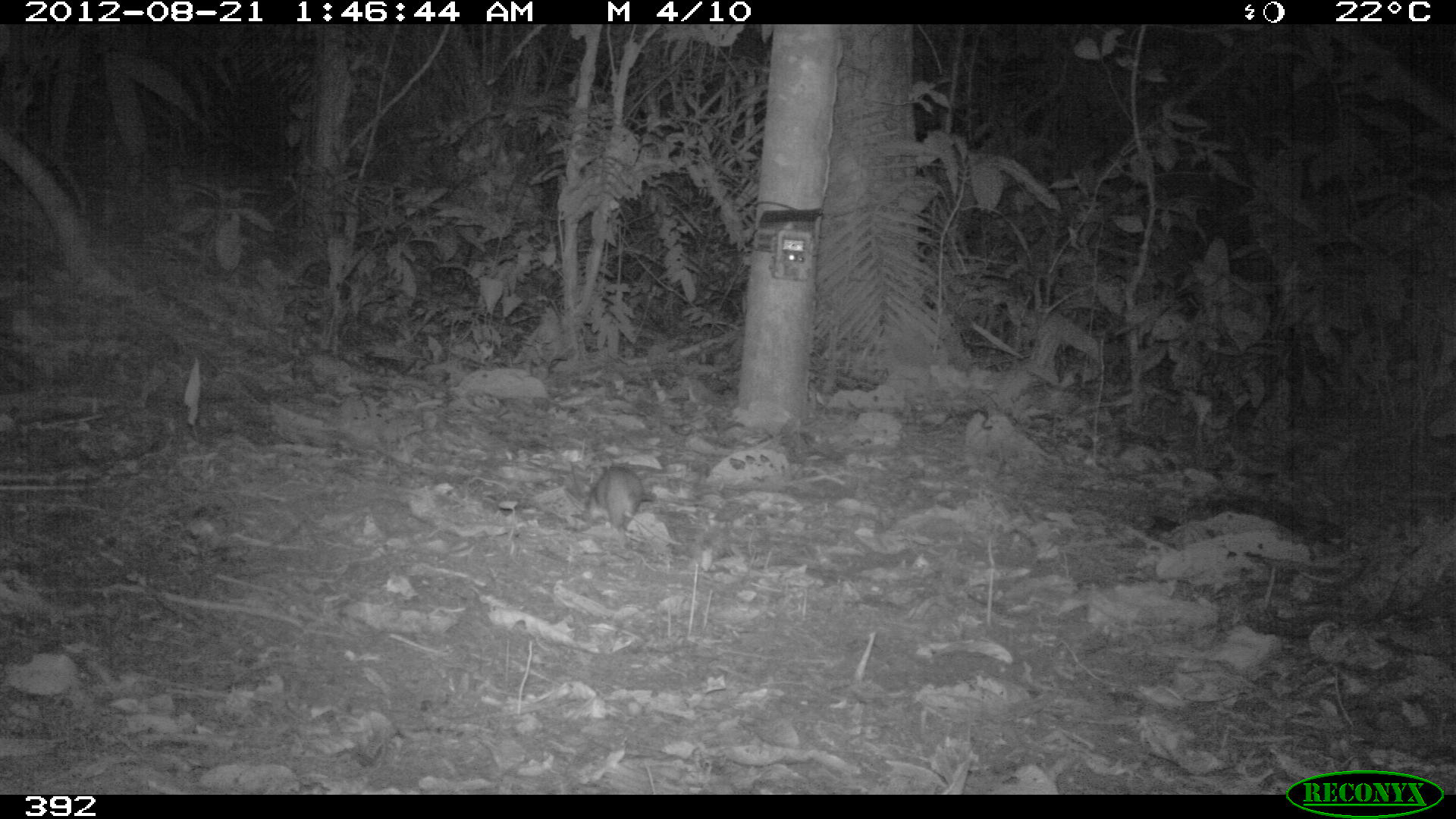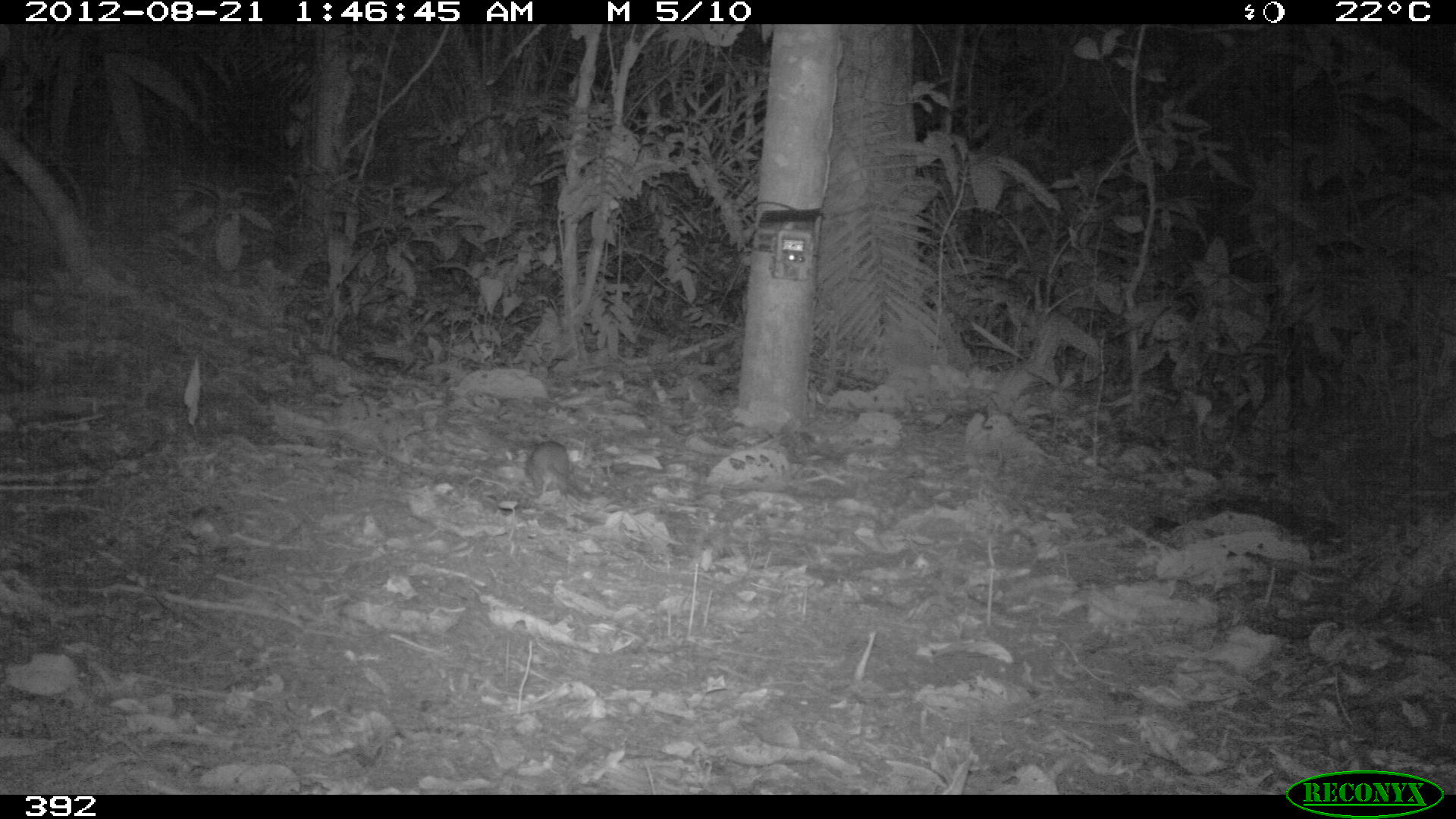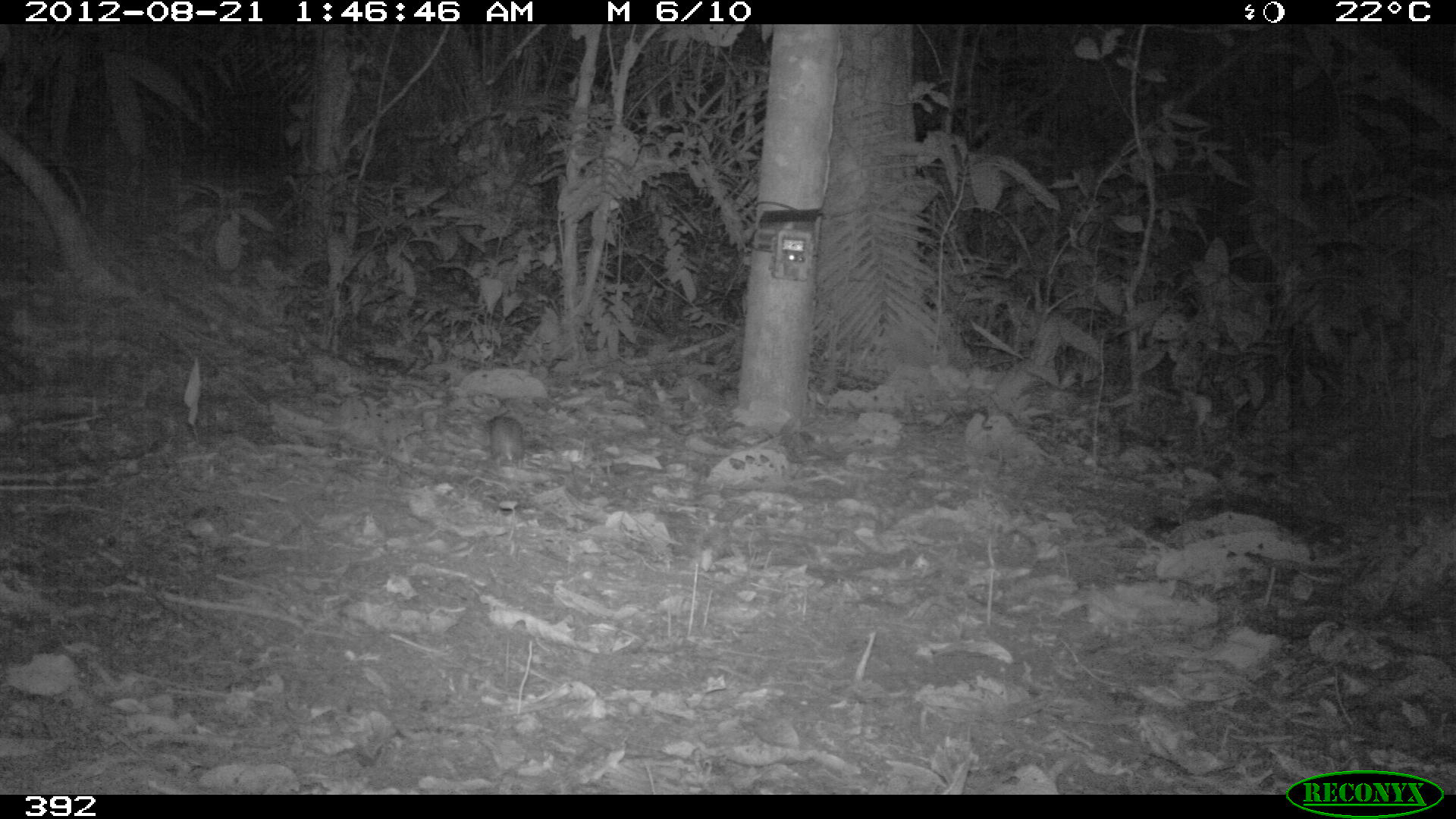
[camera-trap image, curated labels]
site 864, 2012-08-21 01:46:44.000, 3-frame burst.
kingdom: Animalia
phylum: Chordata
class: Mammalia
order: Rodentia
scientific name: Rodentia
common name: rodents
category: unknown rodent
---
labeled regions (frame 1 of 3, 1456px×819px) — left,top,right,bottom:
unknown rodent: 588,463,655,530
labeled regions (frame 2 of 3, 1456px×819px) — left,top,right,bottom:
unknown rodent: 526,440,591,501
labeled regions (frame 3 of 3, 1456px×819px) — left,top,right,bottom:
unknown rodent: 488,416,524,471